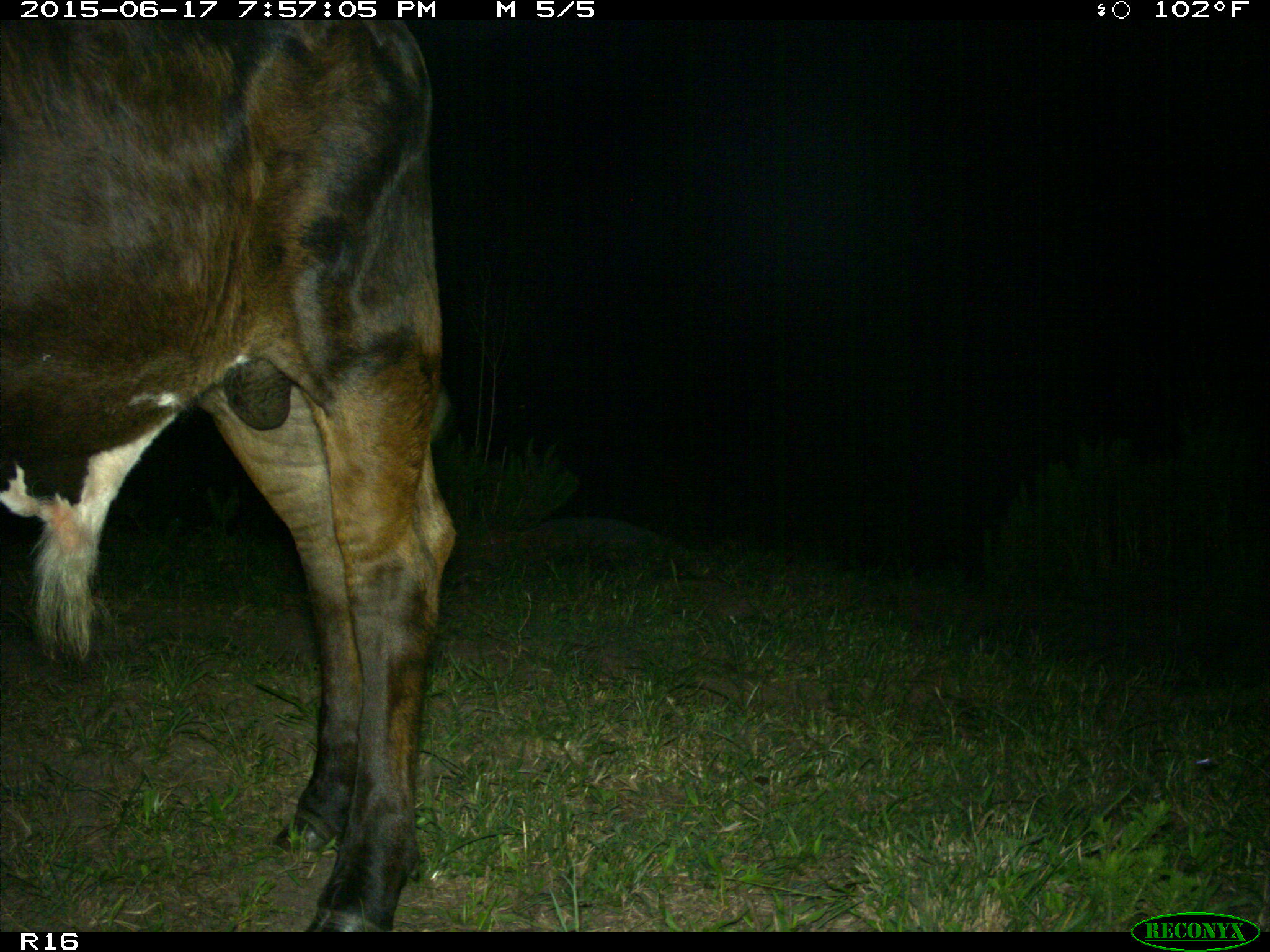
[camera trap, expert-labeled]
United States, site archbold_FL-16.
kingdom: Animalia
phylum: Chordata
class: Mammalia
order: Artiodactyla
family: Bovidae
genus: Bos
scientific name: Bos taurus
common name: domestic cow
Bos taurus (domestic cow).